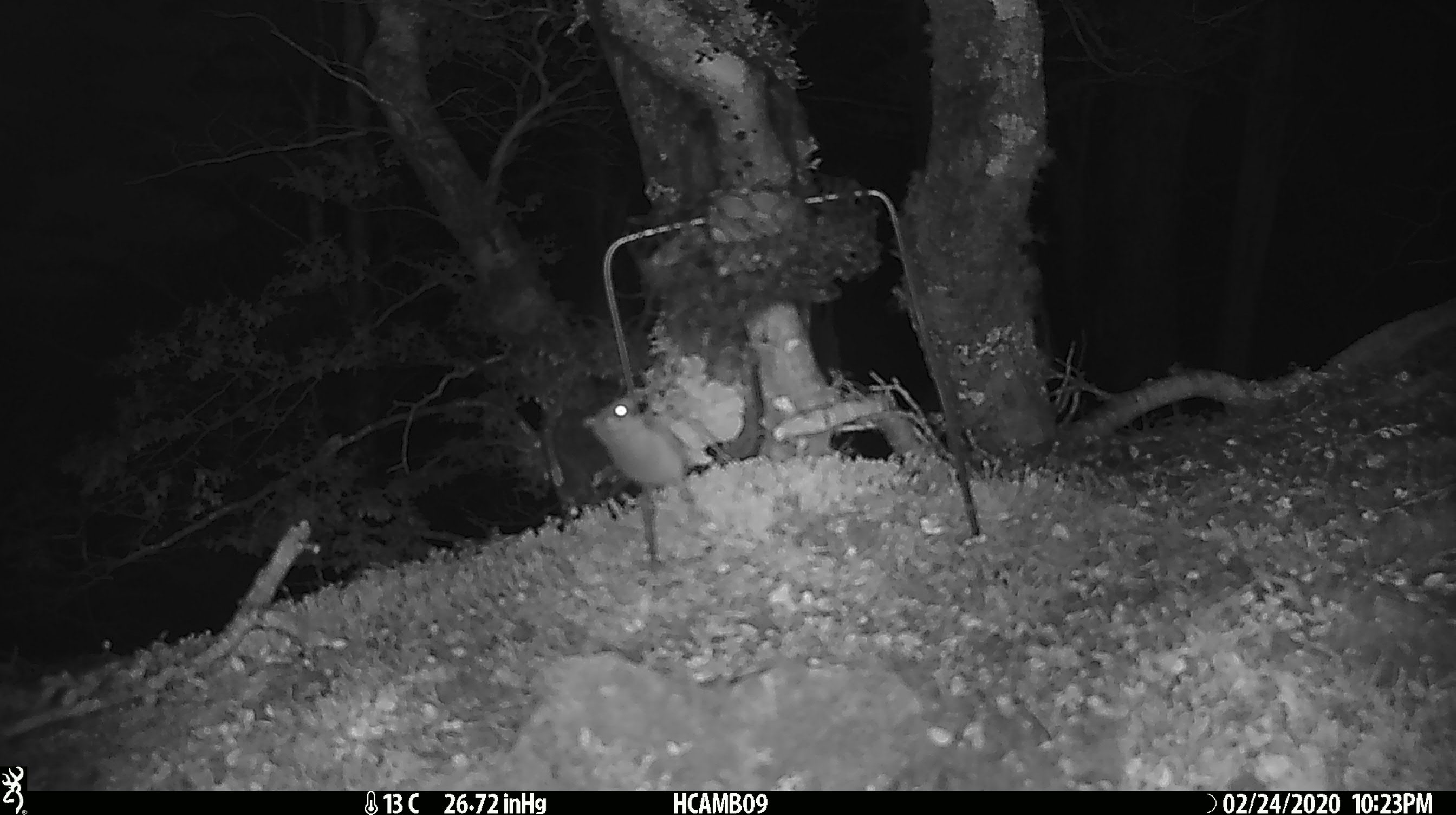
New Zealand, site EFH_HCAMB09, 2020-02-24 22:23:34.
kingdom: Animalia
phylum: Chordata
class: Mammalia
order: Rodentia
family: Muridae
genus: Mus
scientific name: Mus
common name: mouse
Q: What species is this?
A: Mouse (Mus).